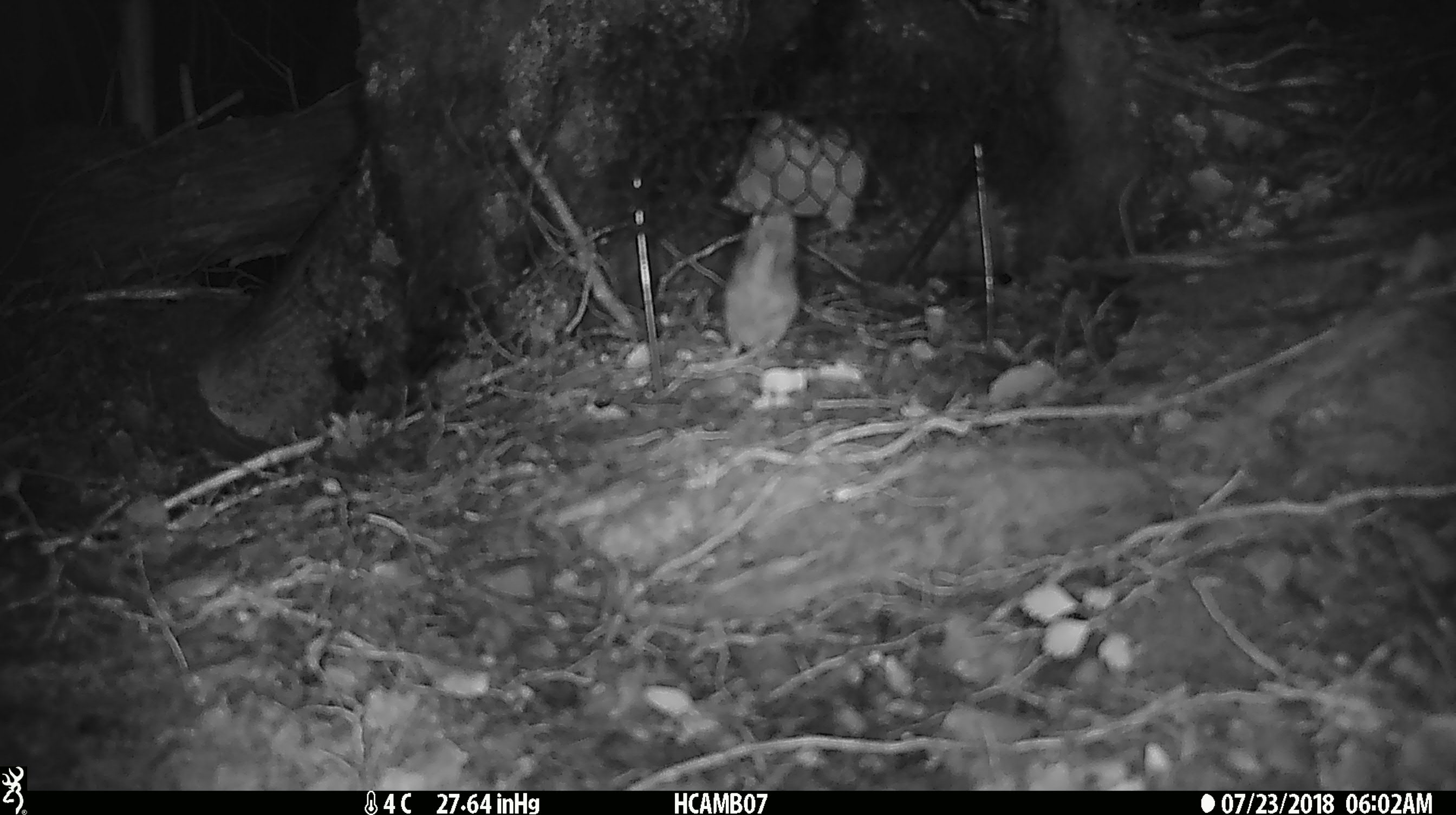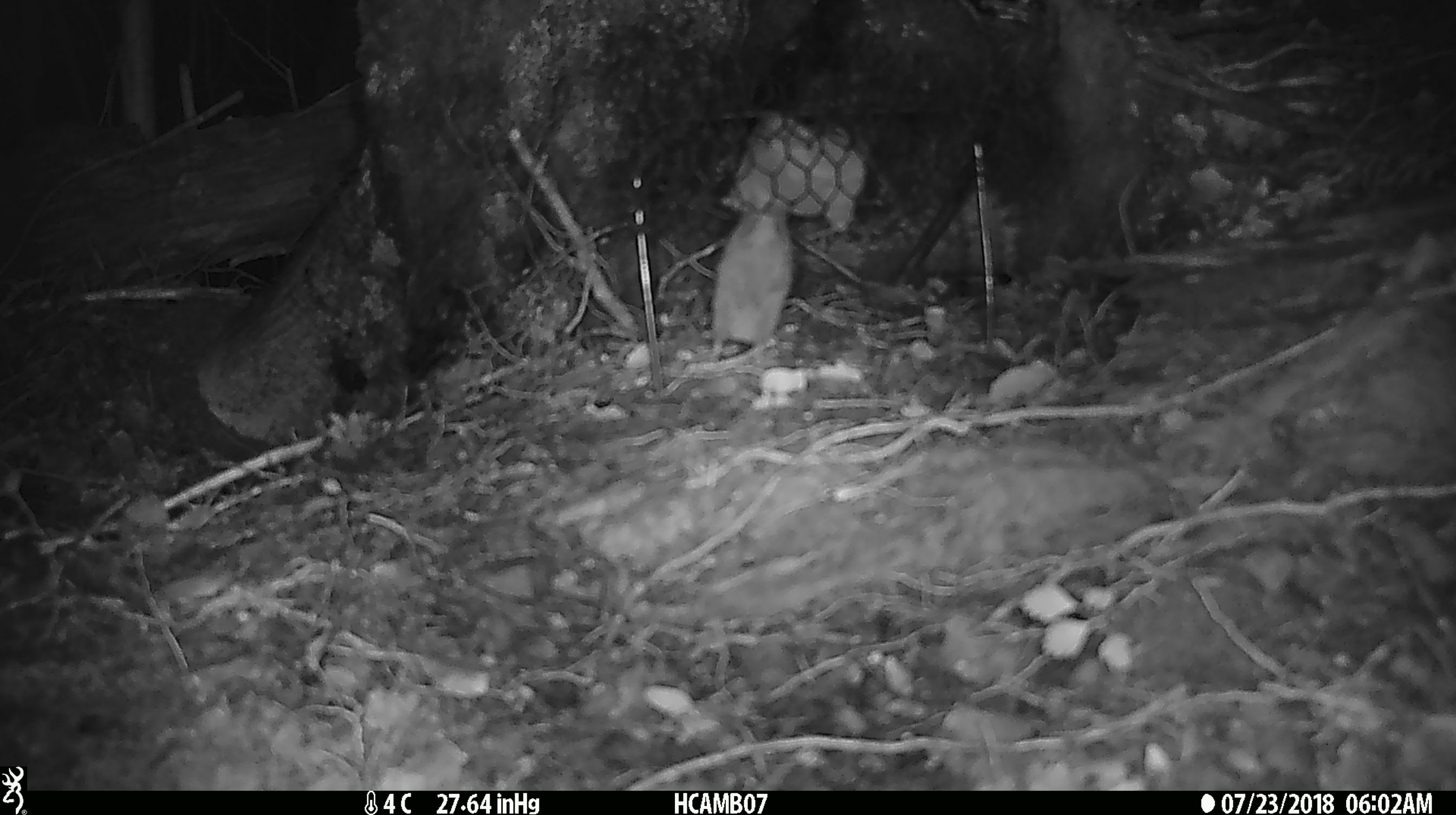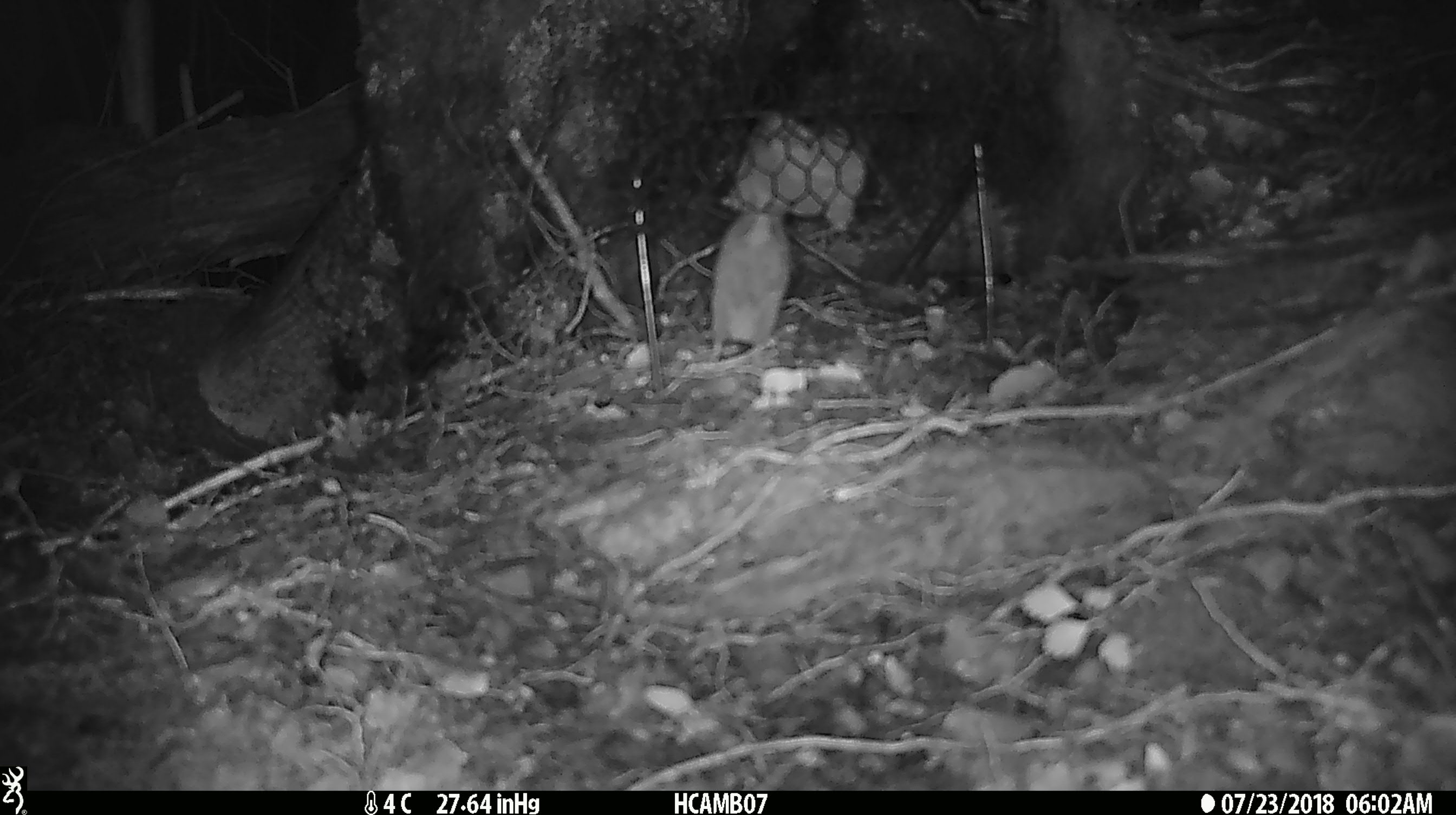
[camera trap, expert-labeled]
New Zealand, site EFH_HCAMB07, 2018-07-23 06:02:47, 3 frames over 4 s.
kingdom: Animalia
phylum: Chordata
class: Mammalia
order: Rodentia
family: Muridae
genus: Mus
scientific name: Mus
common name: mouse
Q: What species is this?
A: Mouse (Mus).